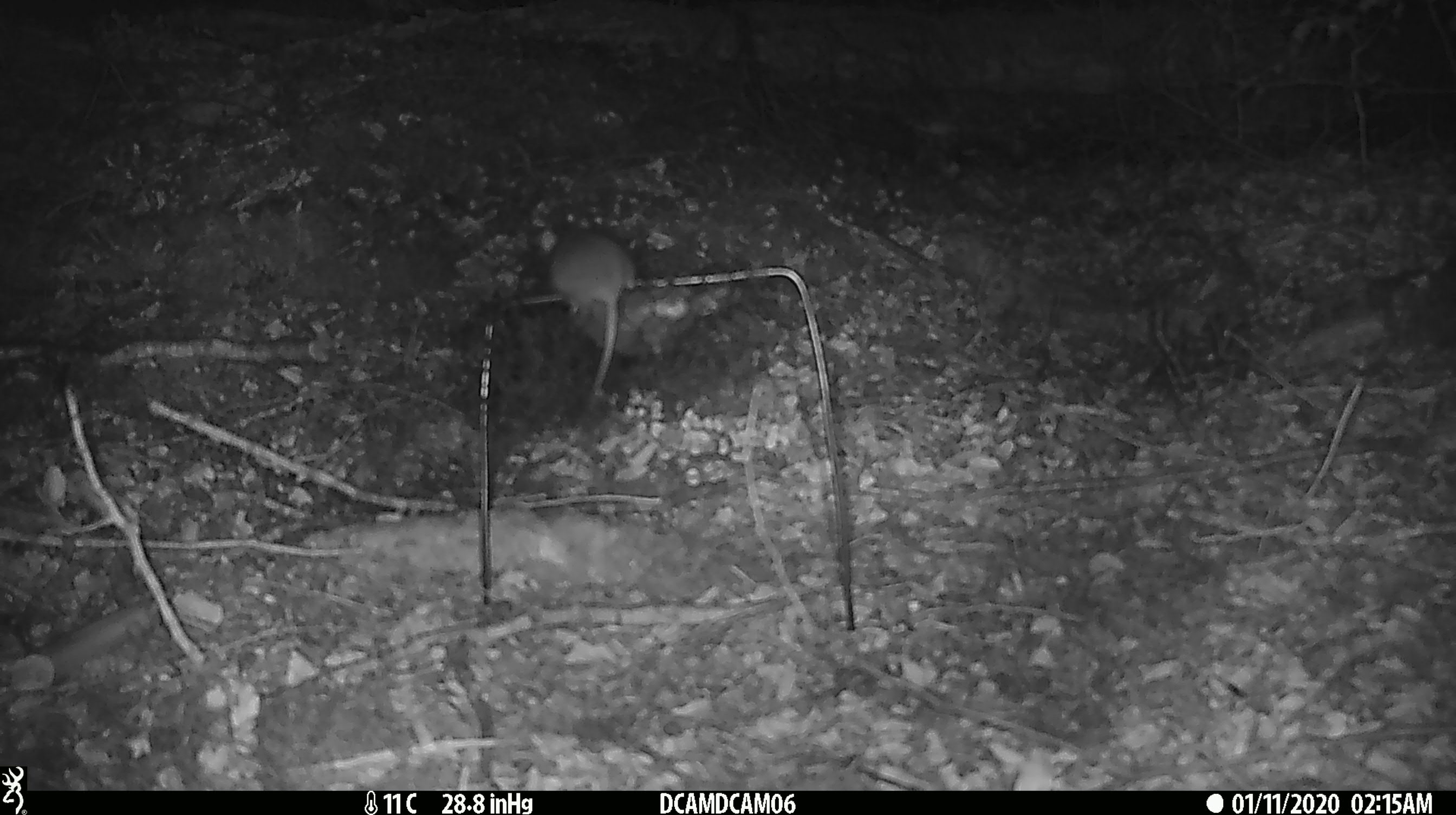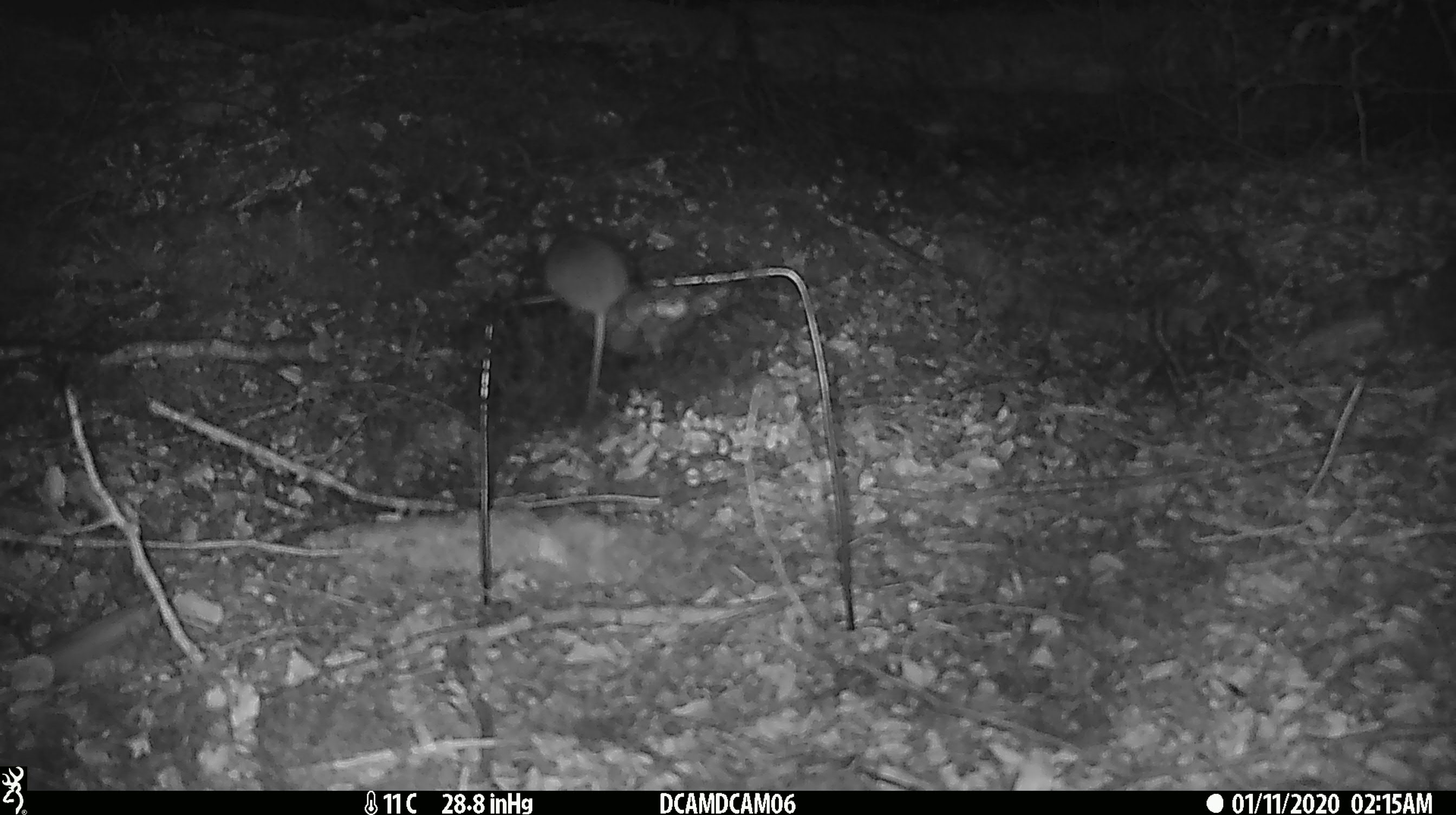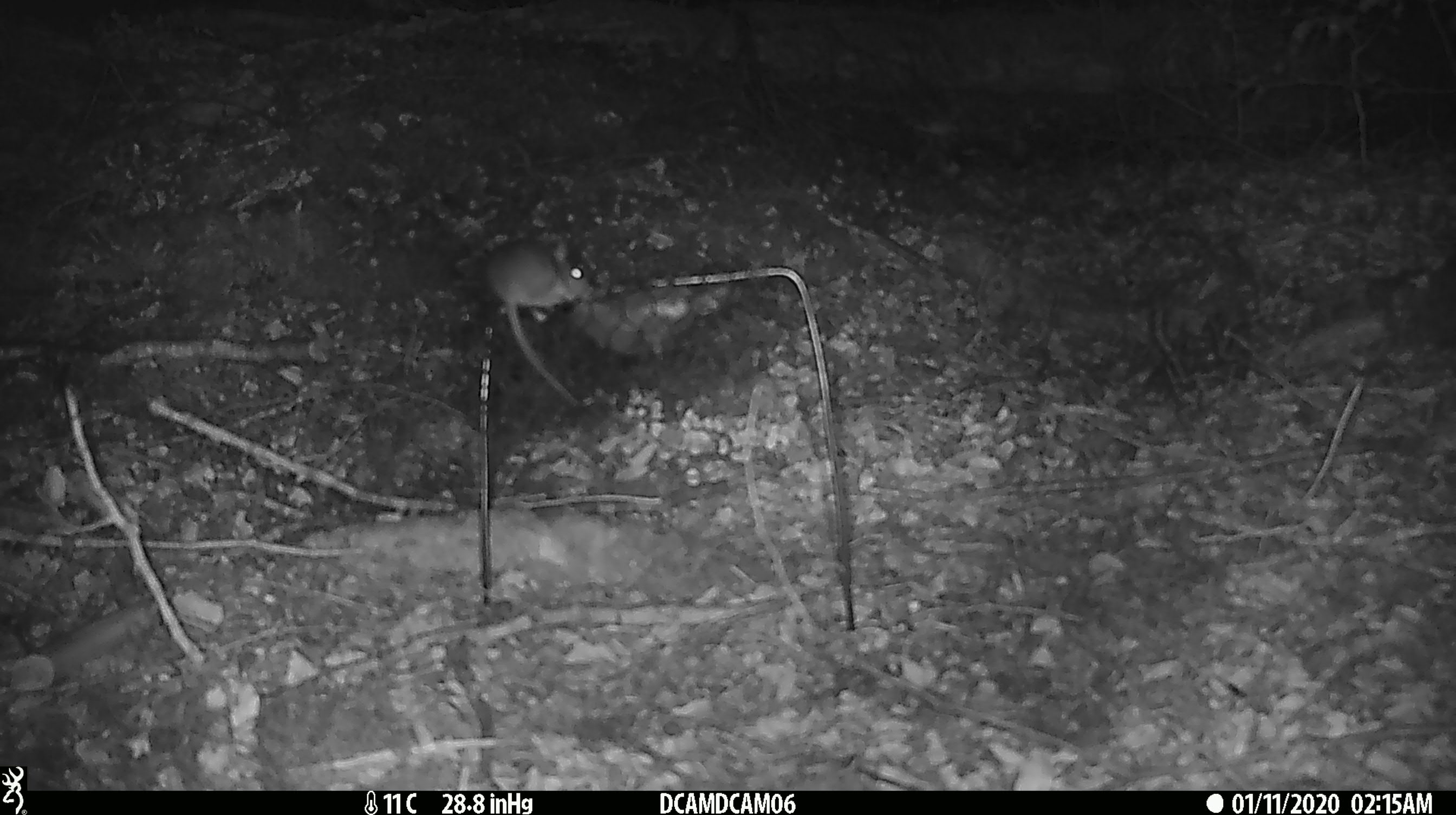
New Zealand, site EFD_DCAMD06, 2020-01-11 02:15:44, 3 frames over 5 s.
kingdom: Animalia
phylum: Chordata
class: Mammalia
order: Rodentia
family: Muridae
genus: Mus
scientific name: Mus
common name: mouse